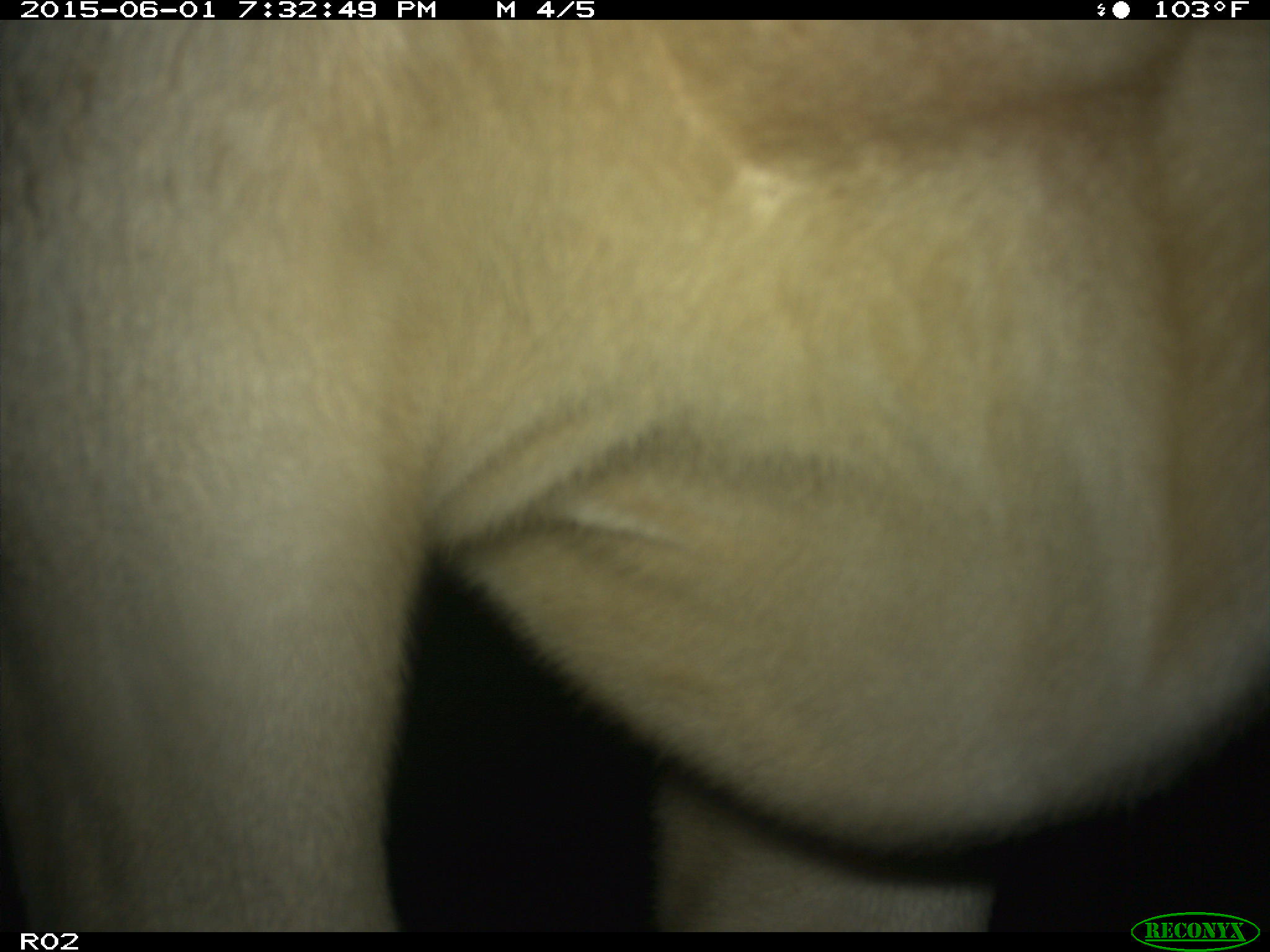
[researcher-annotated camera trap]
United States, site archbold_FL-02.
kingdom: Animalia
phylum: Chordata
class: Mammalia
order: Artiodactyla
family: Bovidae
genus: Bos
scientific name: Bos taurus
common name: domestic cow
Bos taurus (domestic cow).